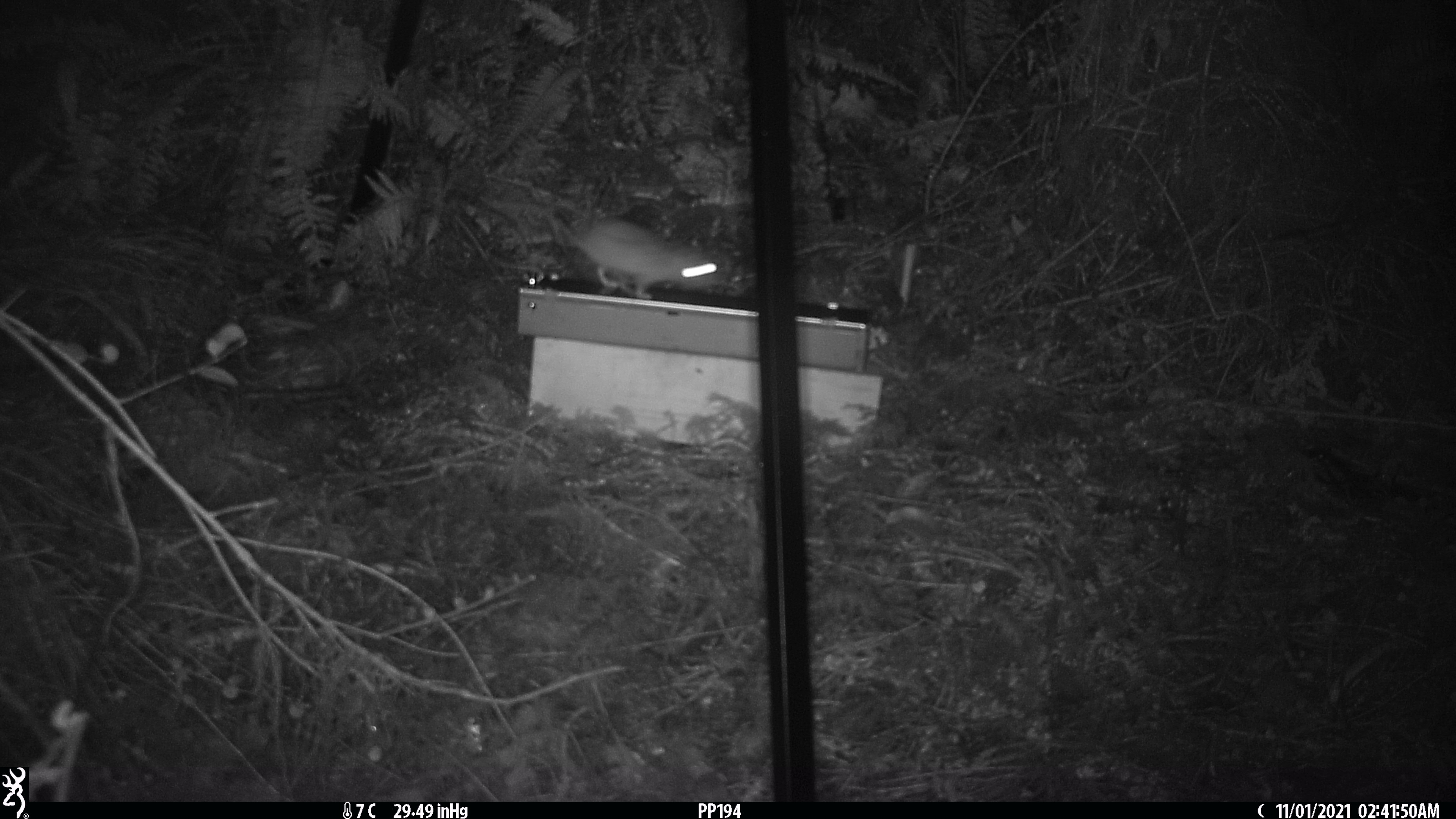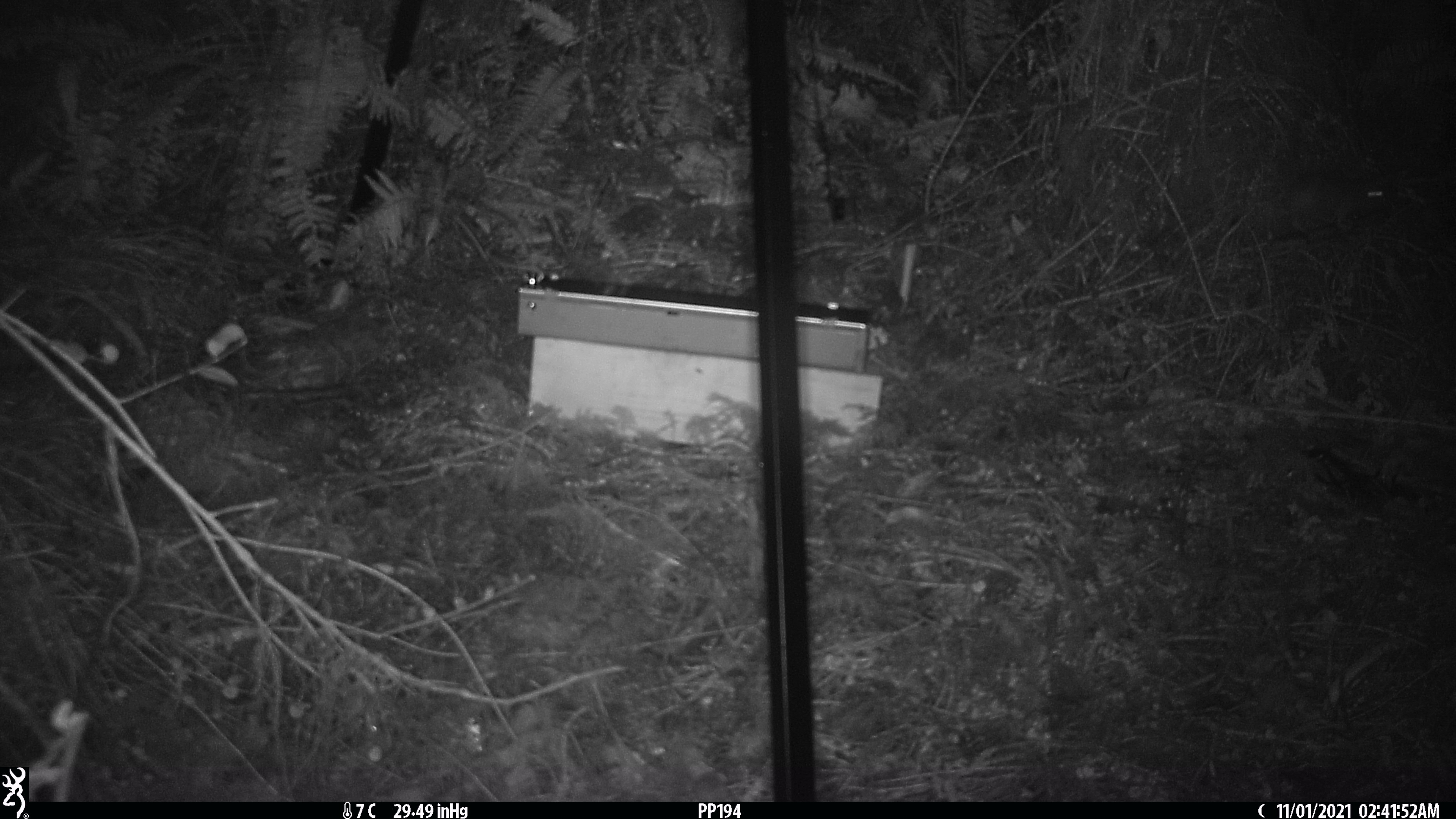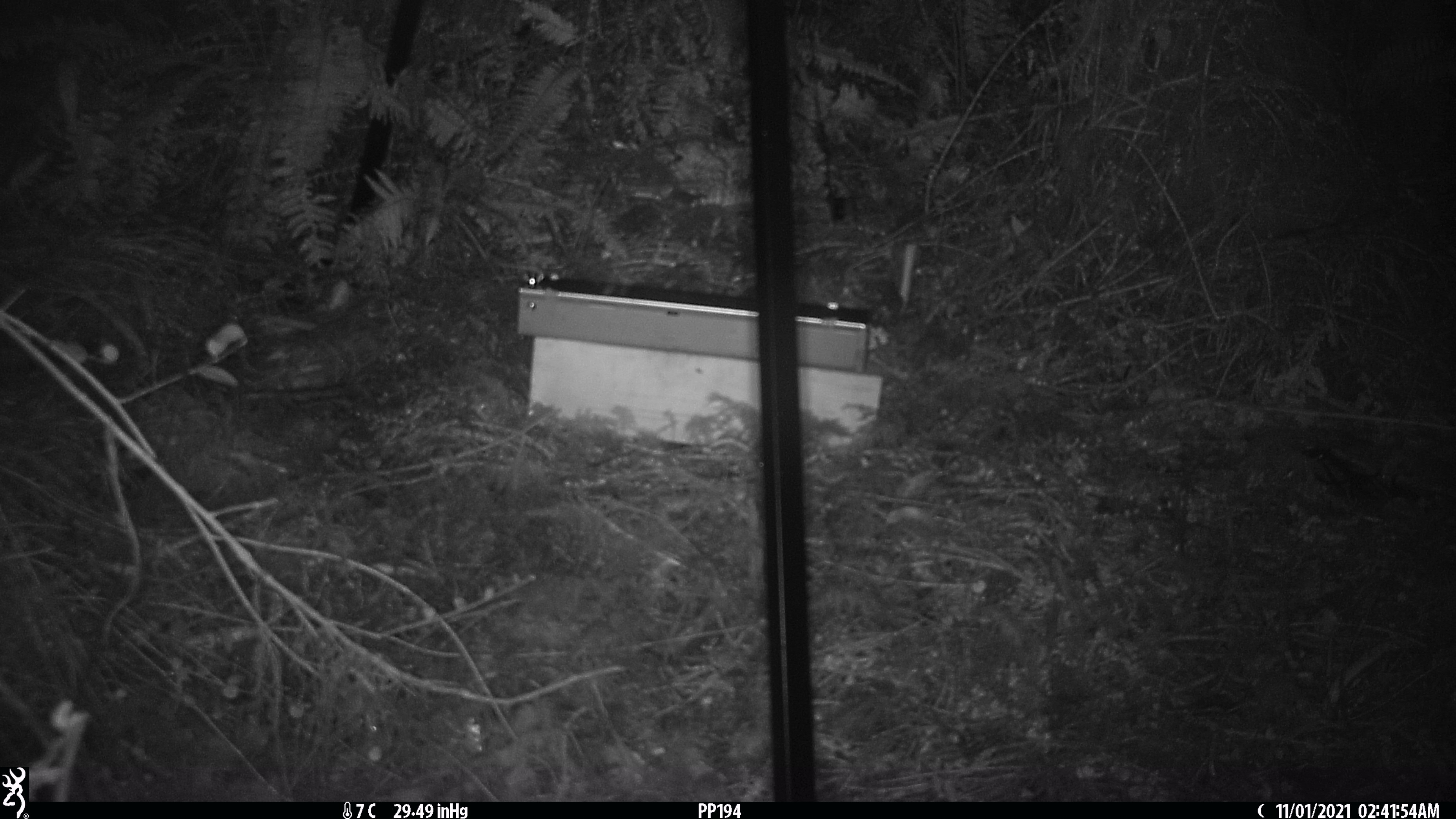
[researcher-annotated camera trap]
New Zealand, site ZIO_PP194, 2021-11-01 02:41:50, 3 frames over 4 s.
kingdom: Animalia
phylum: Chordata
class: Mammalia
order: Rodentia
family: Muridae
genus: Rattus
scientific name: Rattus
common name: rat